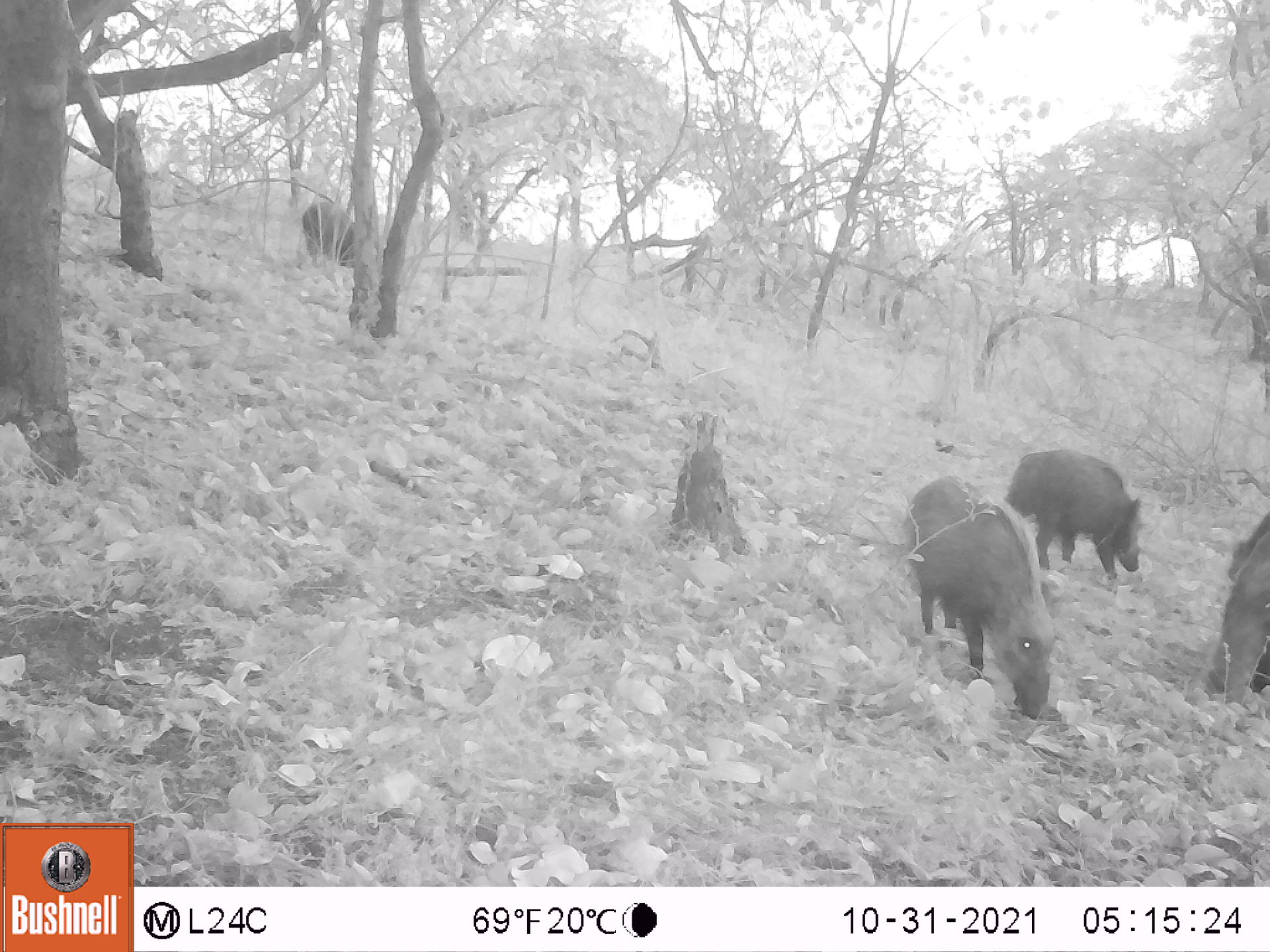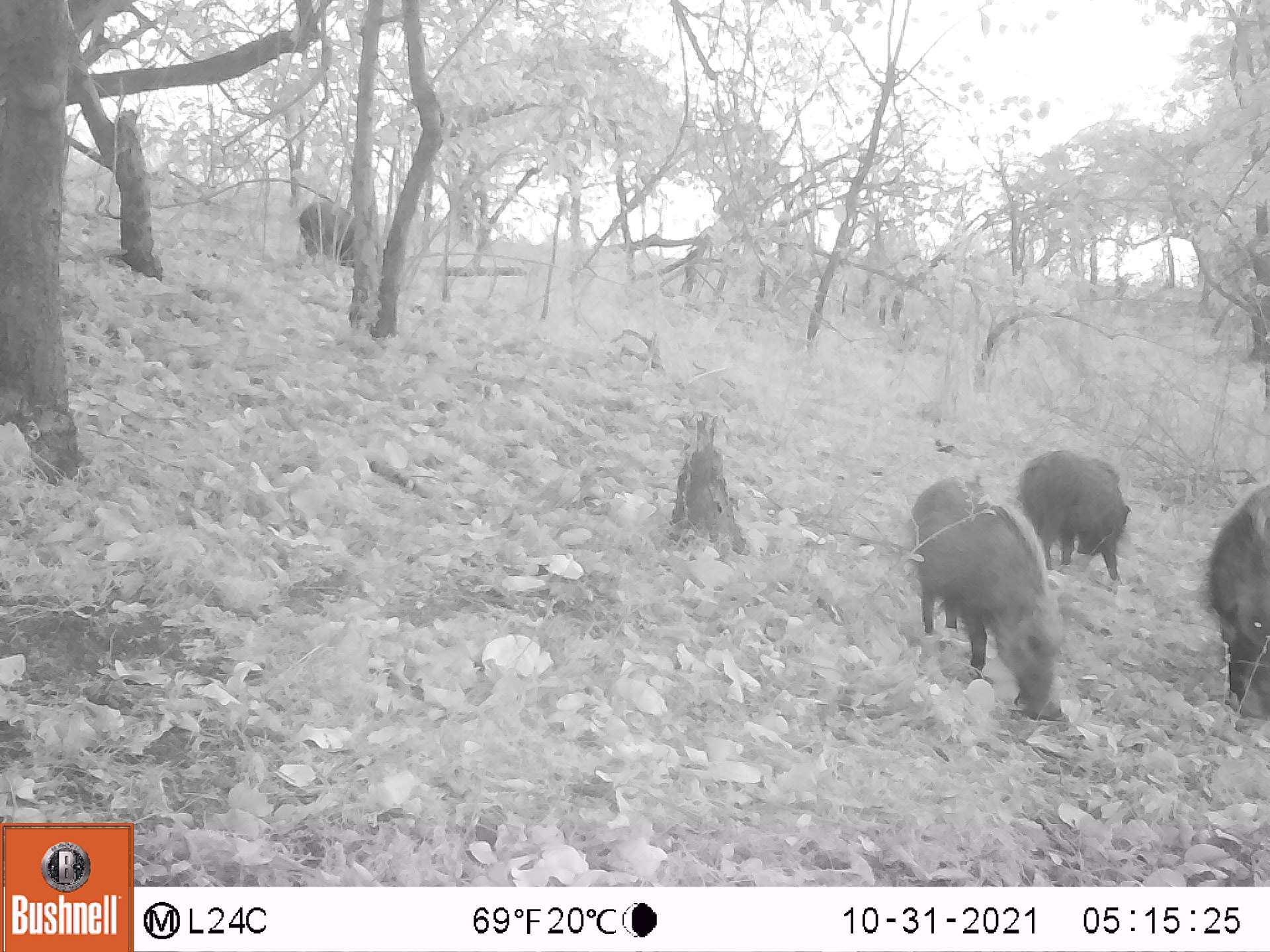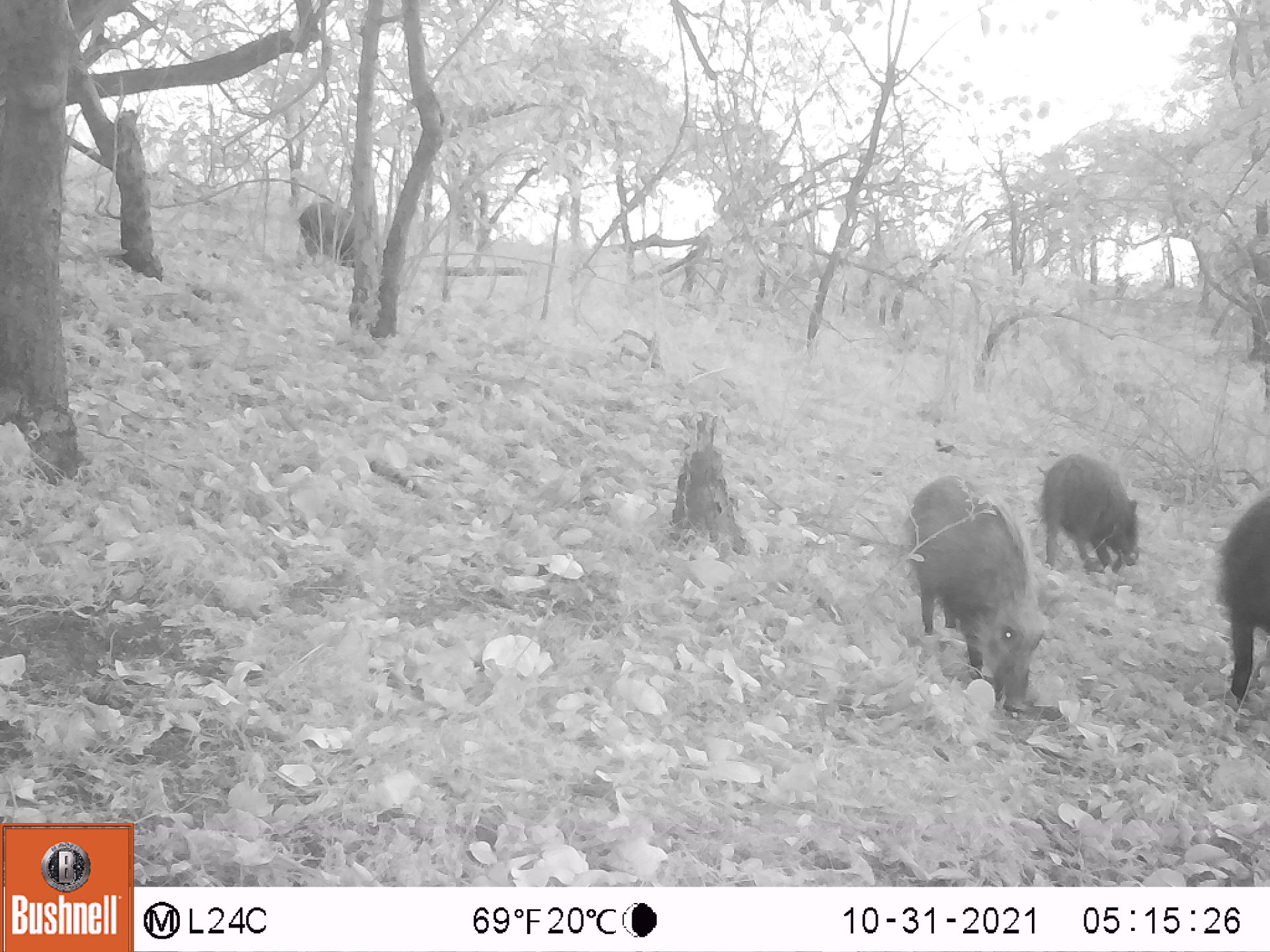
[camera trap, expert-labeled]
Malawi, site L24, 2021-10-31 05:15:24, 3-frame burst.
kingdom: Animalia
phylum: Chordata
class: Mammalia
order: Artiodactyla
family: Suidae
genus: Potamochoerus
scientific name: Potamochoerus larvatus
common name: bushpig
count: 4